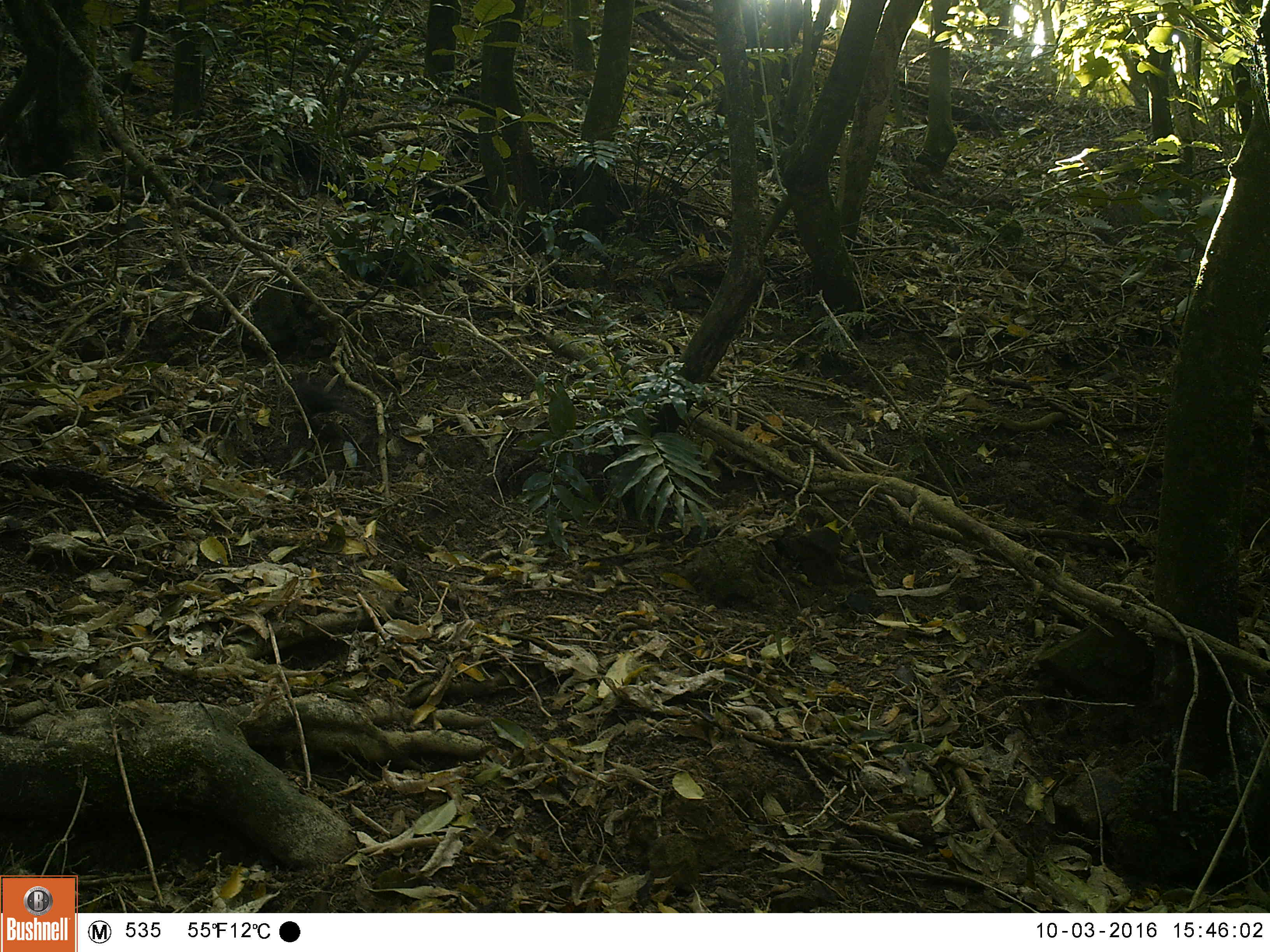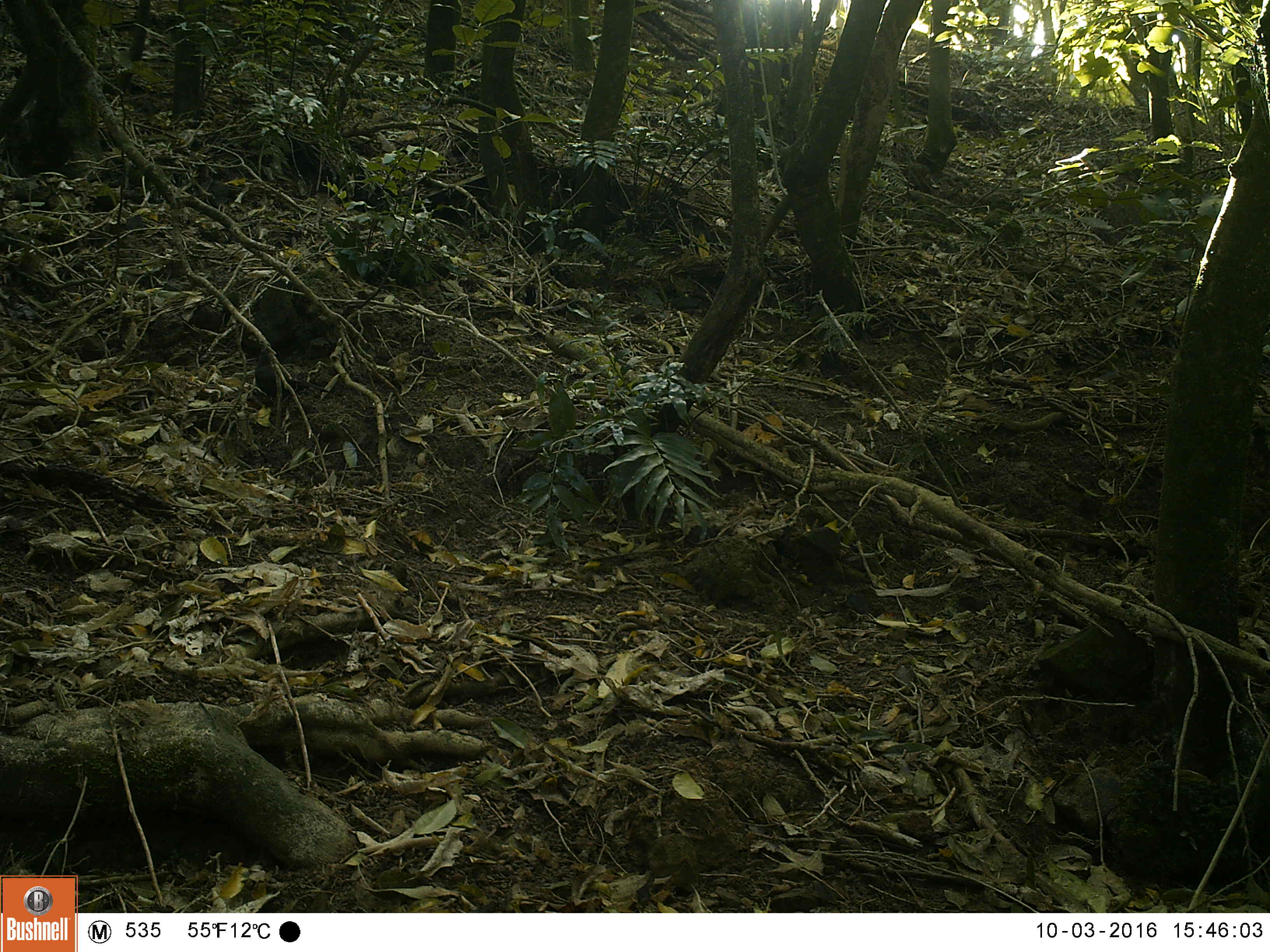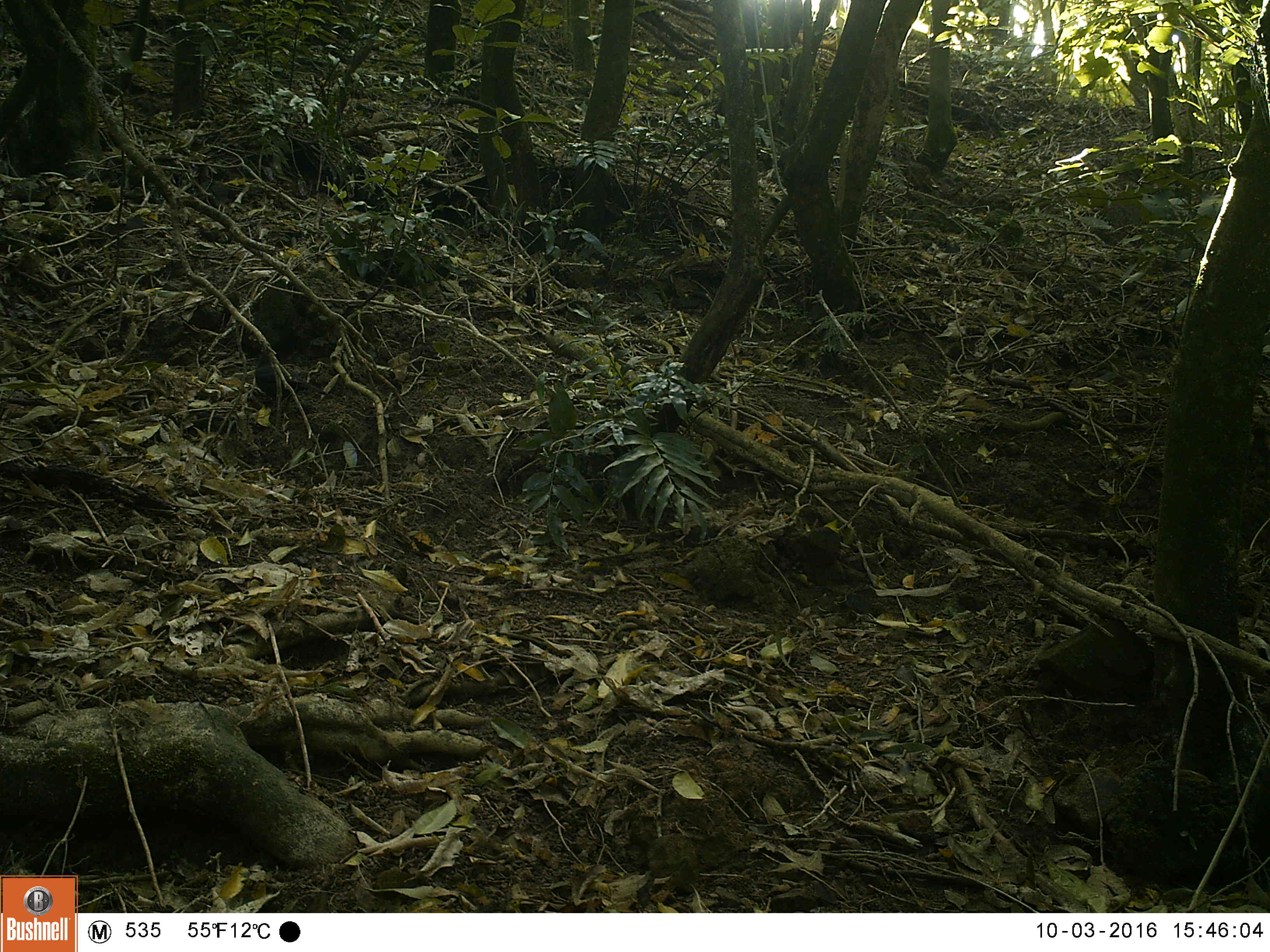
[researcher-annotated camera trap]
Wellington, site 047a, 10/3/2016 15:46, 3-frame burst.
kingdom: Animalia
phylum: Chordata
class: Aves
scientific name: Aves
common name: bird